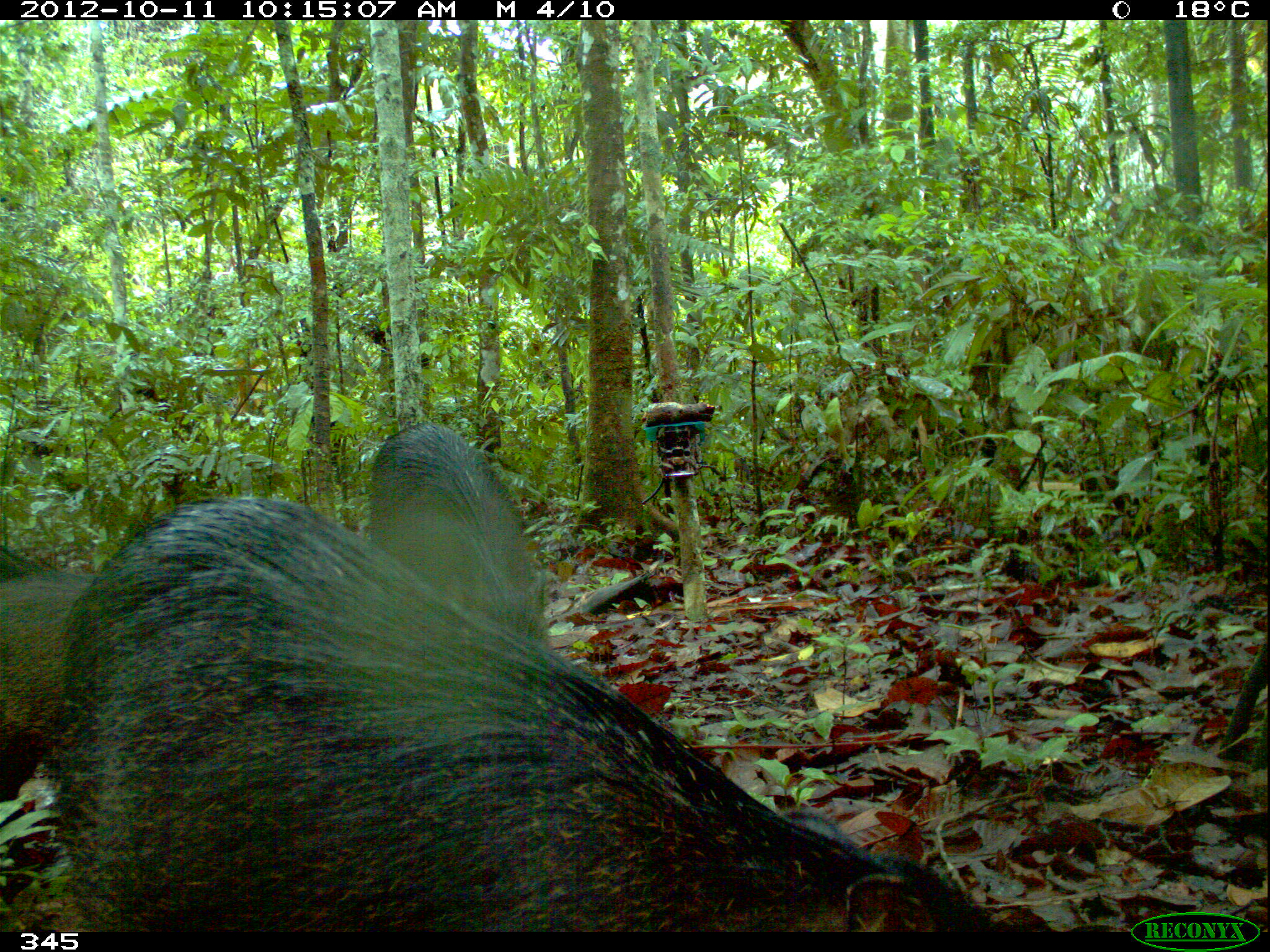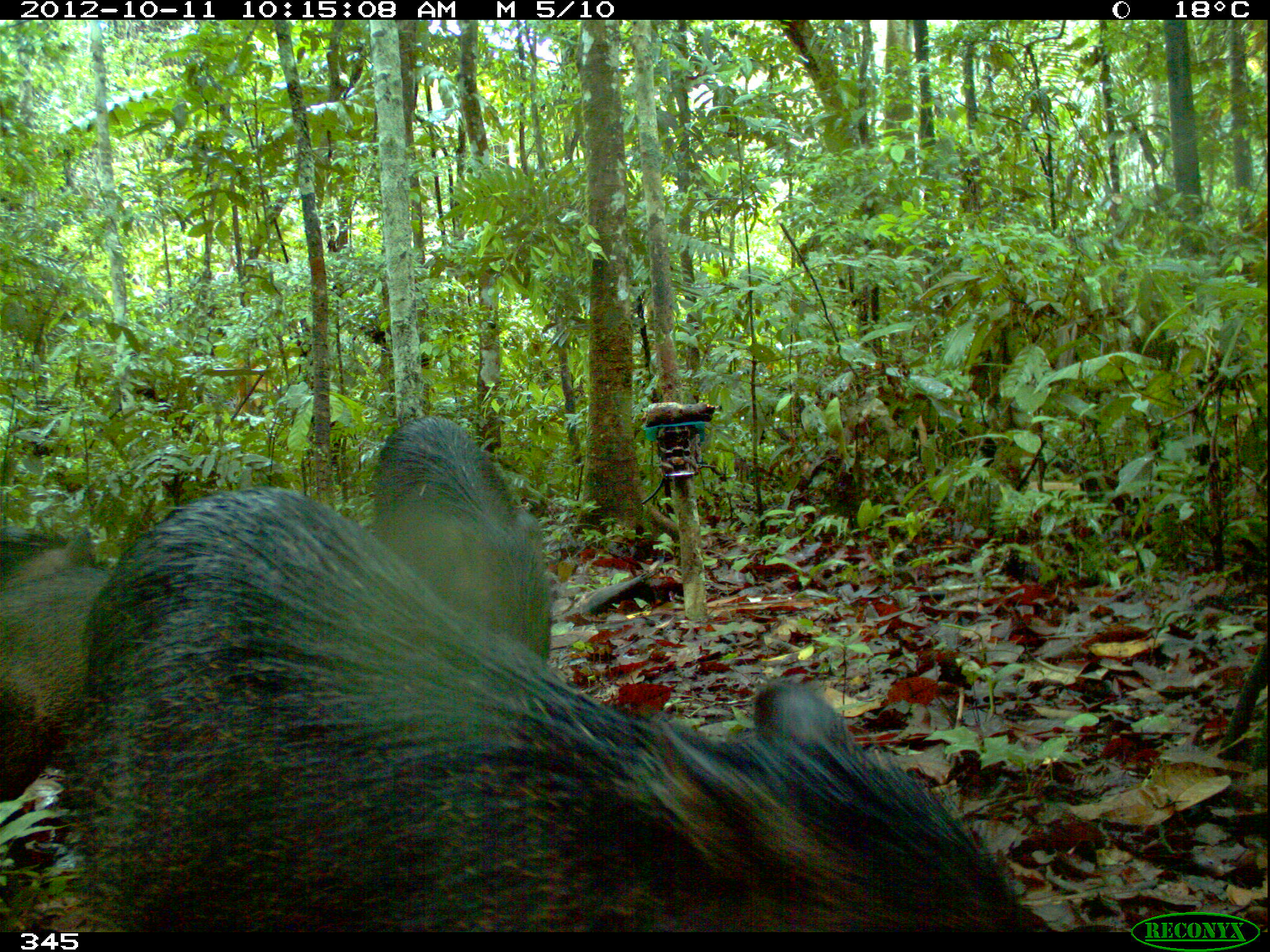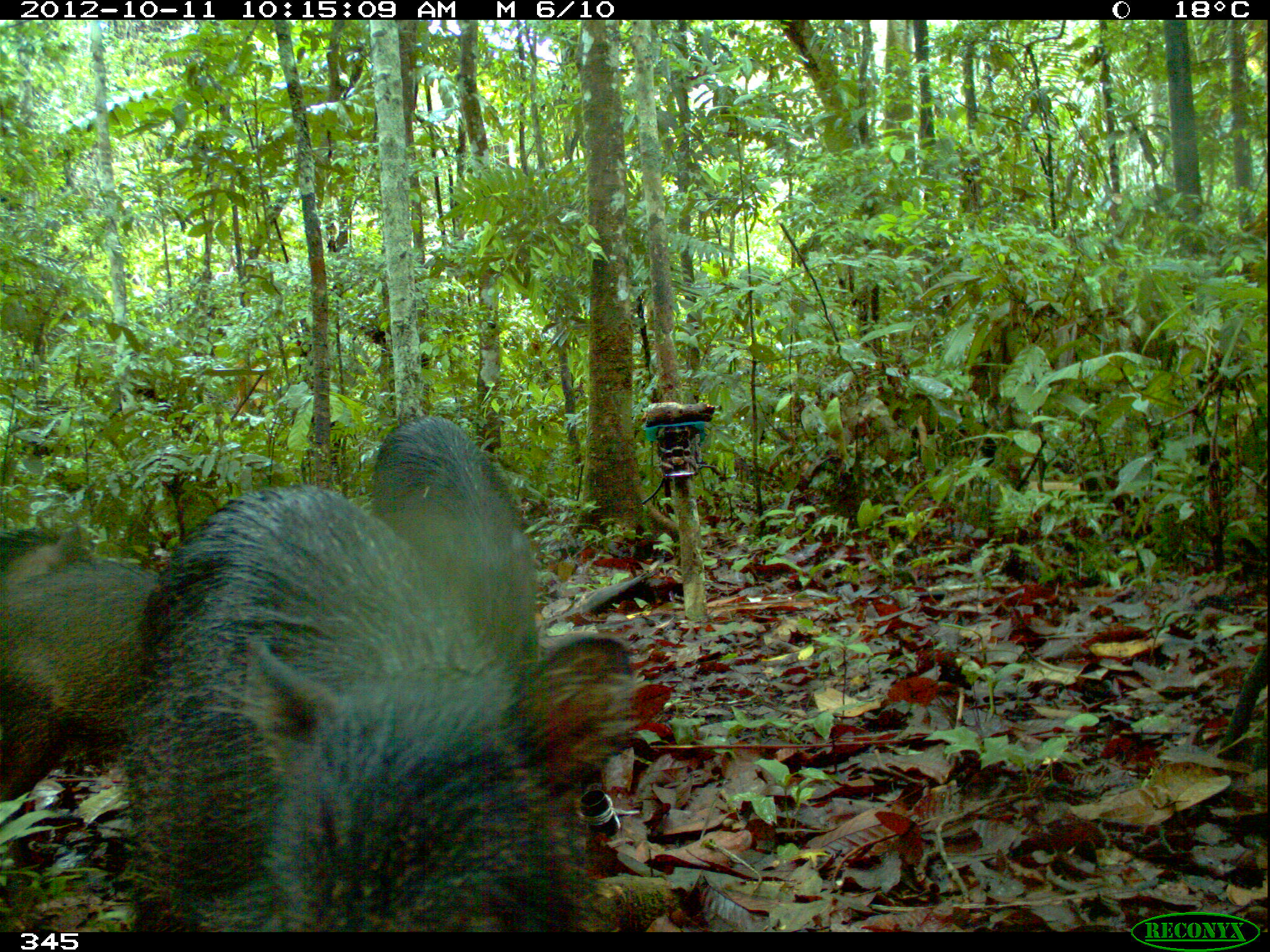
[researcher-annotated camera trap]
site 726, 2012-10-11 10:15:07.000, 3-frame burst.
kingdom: Animalia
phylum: Chordata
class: Mammalia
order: Artiodactyla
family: Tayassuidae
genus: Tayassu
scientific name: Tayassu pecari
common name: white-lipped peccary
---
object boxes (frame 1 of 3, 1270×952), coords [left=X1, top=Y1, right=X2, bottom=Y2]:
tayassu pecari: [left=56, top=493, right=991, bottom=932]; [left=366, top=418, right=549, bottom=648]; [left=0, top=547, right=102, bottom=808]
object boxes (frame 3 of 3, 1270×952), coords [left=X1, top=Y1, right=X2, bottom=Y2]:
tayassu pecari: [left=114, top=482, right=643, bottom=932]; [left=369, top=411, right=540, bottom=685]; [left=1, top=553, right=163, bottom=737]; [left=0, top=515, right=99, bottom=801]; [left=36, top=551, right=37, bottom=553]